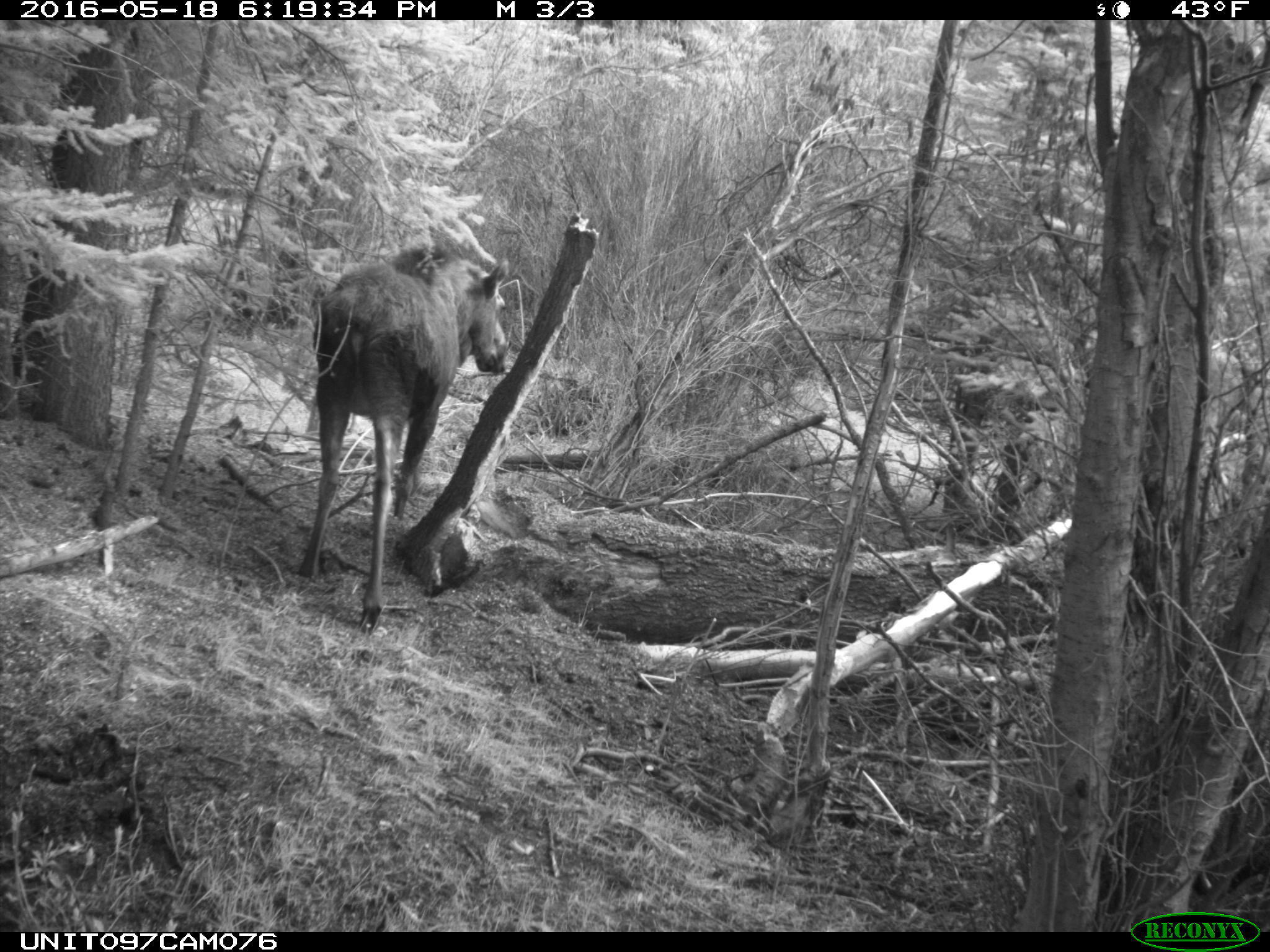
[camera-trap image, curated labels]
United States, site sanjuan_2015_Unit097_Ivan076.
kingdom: Animalia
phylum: Chordata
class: Mammalia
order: Artiodactyla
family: Cervidae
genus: Alces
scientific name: Alces alces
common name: moose